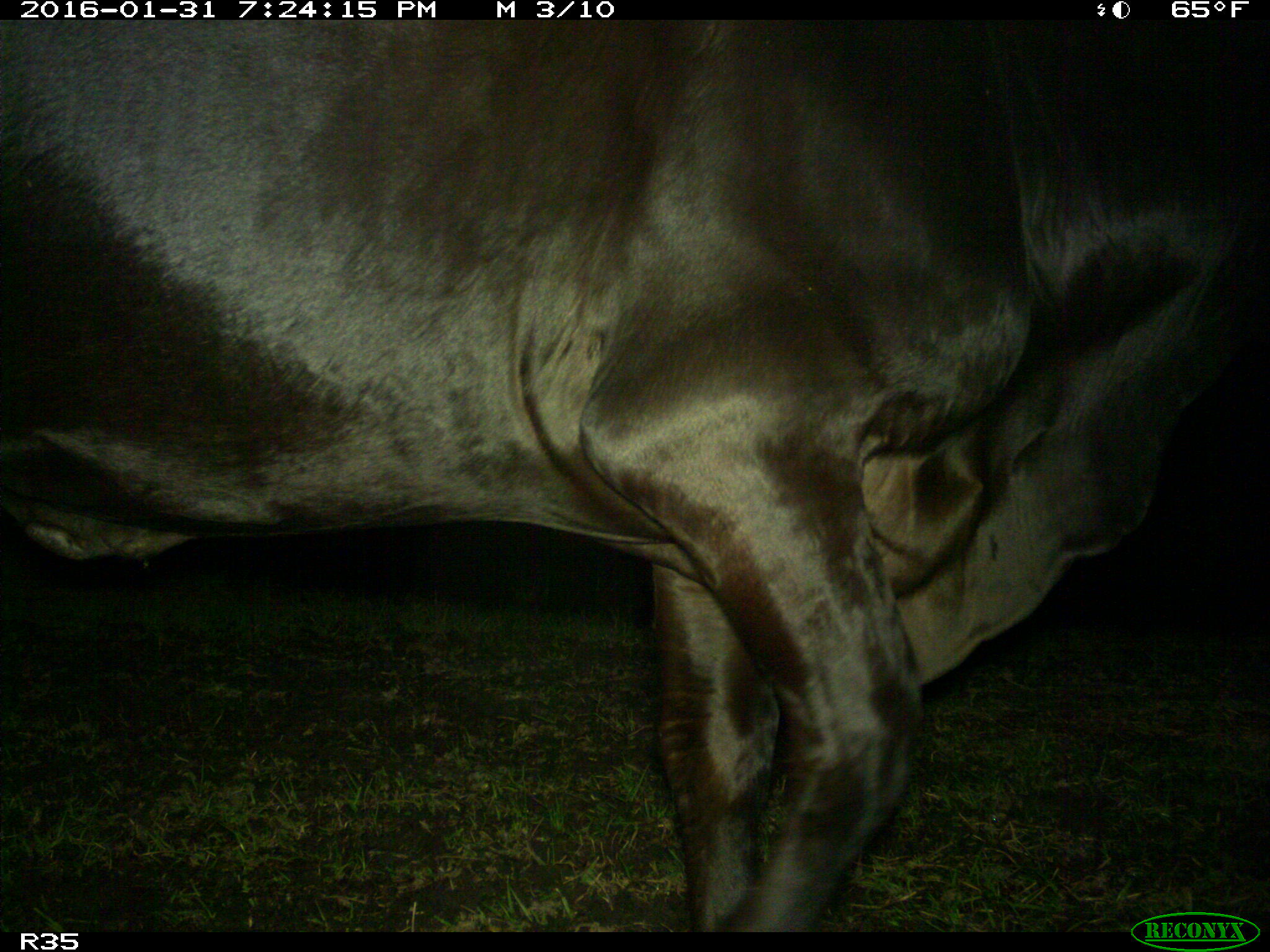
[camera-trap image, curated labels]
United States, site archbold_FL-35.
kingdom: Animalia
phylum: Chordata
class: Mammalia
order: Artiodactyla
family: Bovidae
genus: Bos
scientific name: Bos taurus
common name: domestic cow